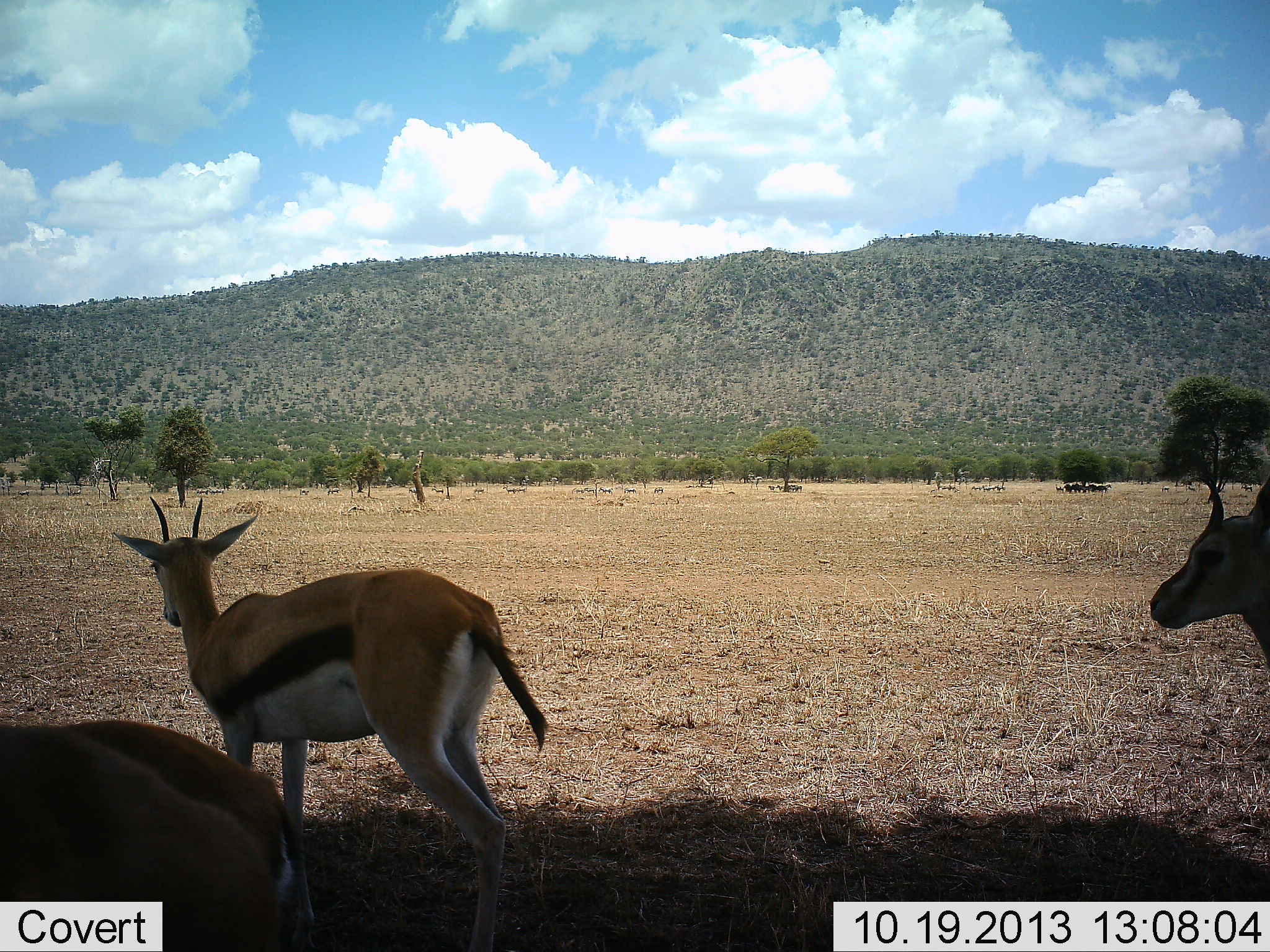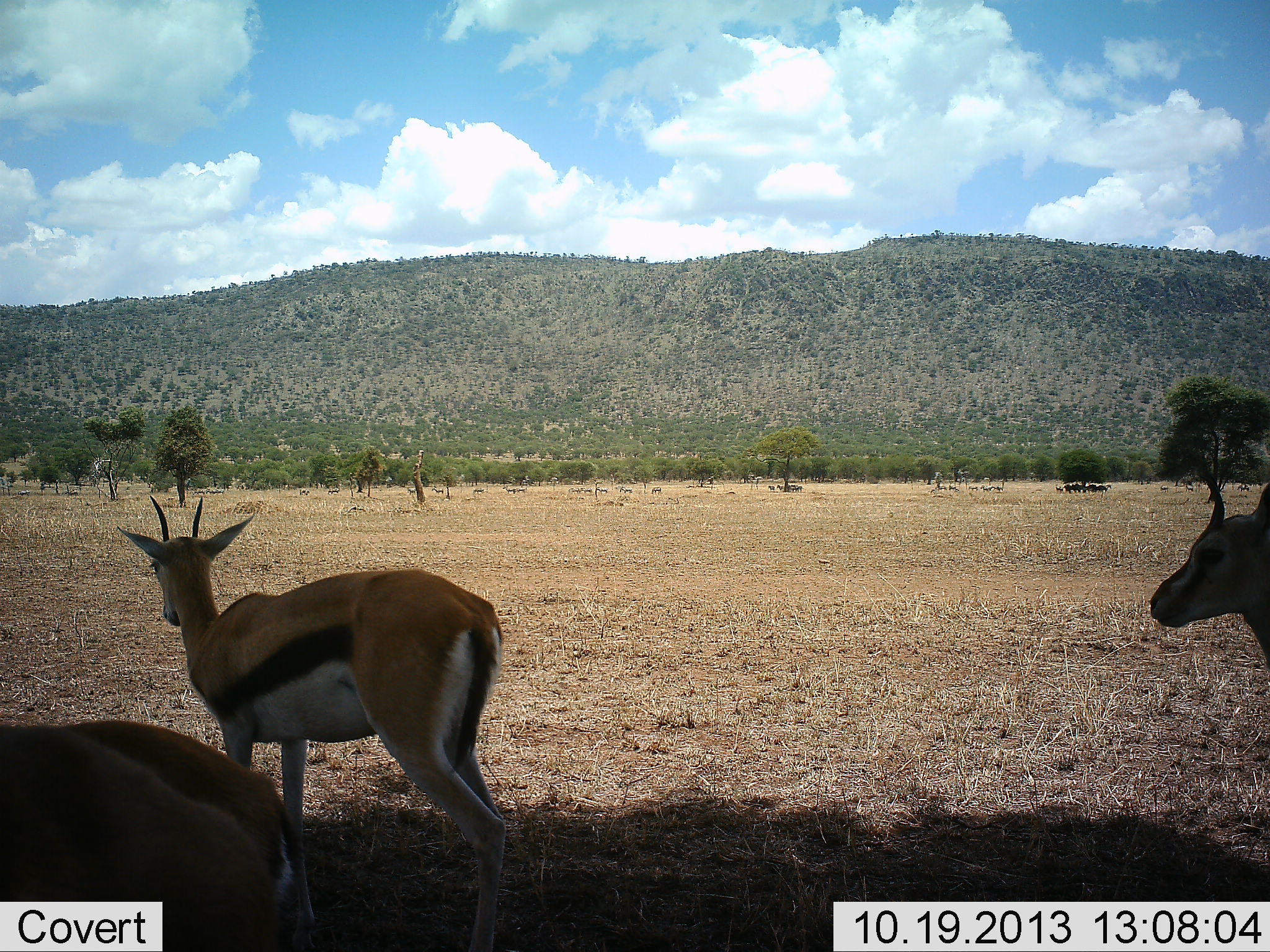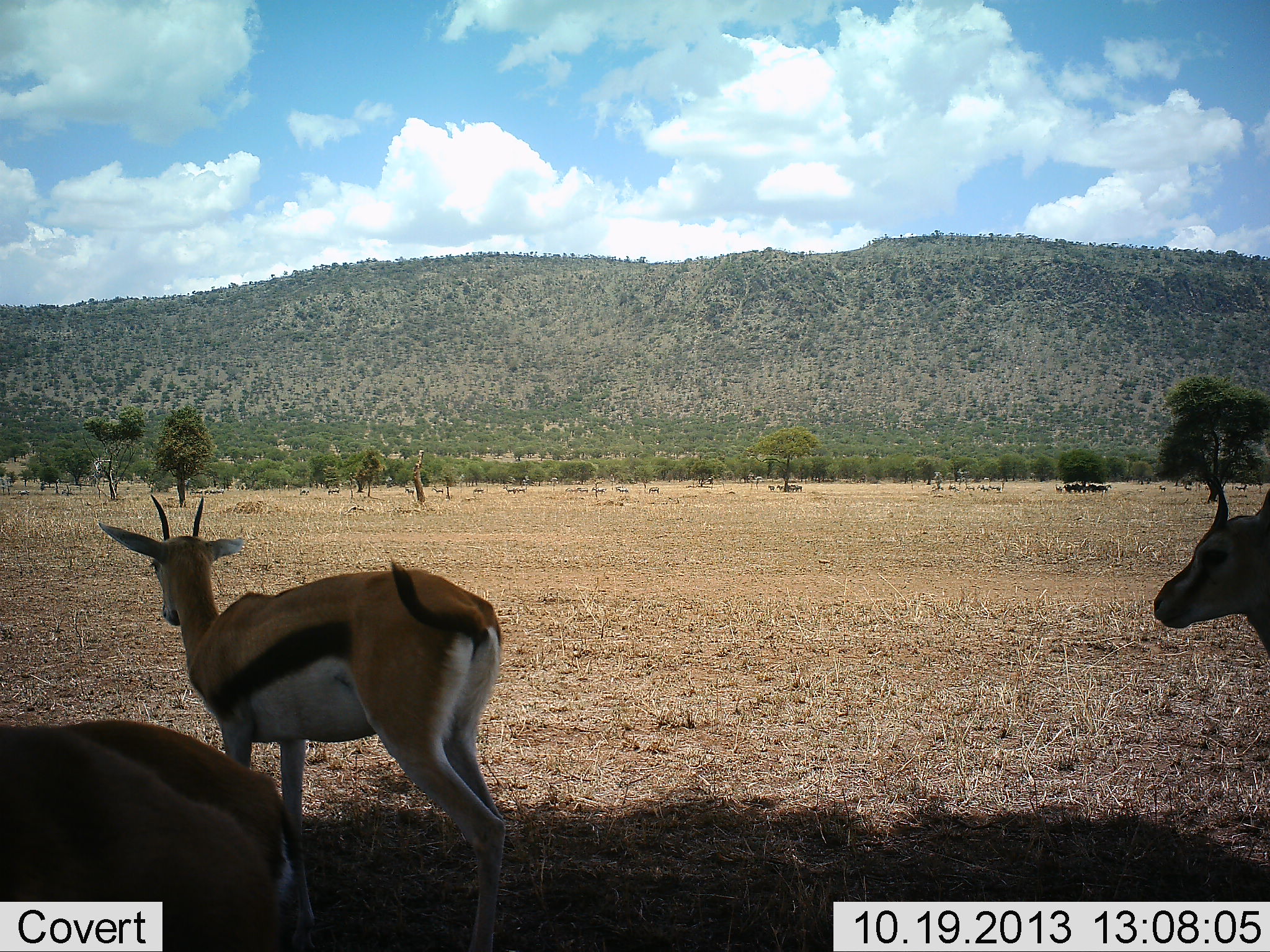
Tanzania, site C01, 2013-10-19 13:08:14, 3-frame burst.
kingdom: Animalia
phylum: Chordata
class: Mammalia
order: Artiodactyla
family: Bovidae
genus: Eudorcas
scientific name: Eudorcas thomsonii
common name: thomson's gazelle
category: gazellethomsons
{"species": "gazellethomsons (thomson's gazelle) (Eudorcas thomsonii)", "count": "3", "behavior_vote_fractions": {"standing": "100%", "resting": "9%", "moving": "0%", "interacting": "0%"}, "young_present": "0%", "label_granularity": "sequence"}